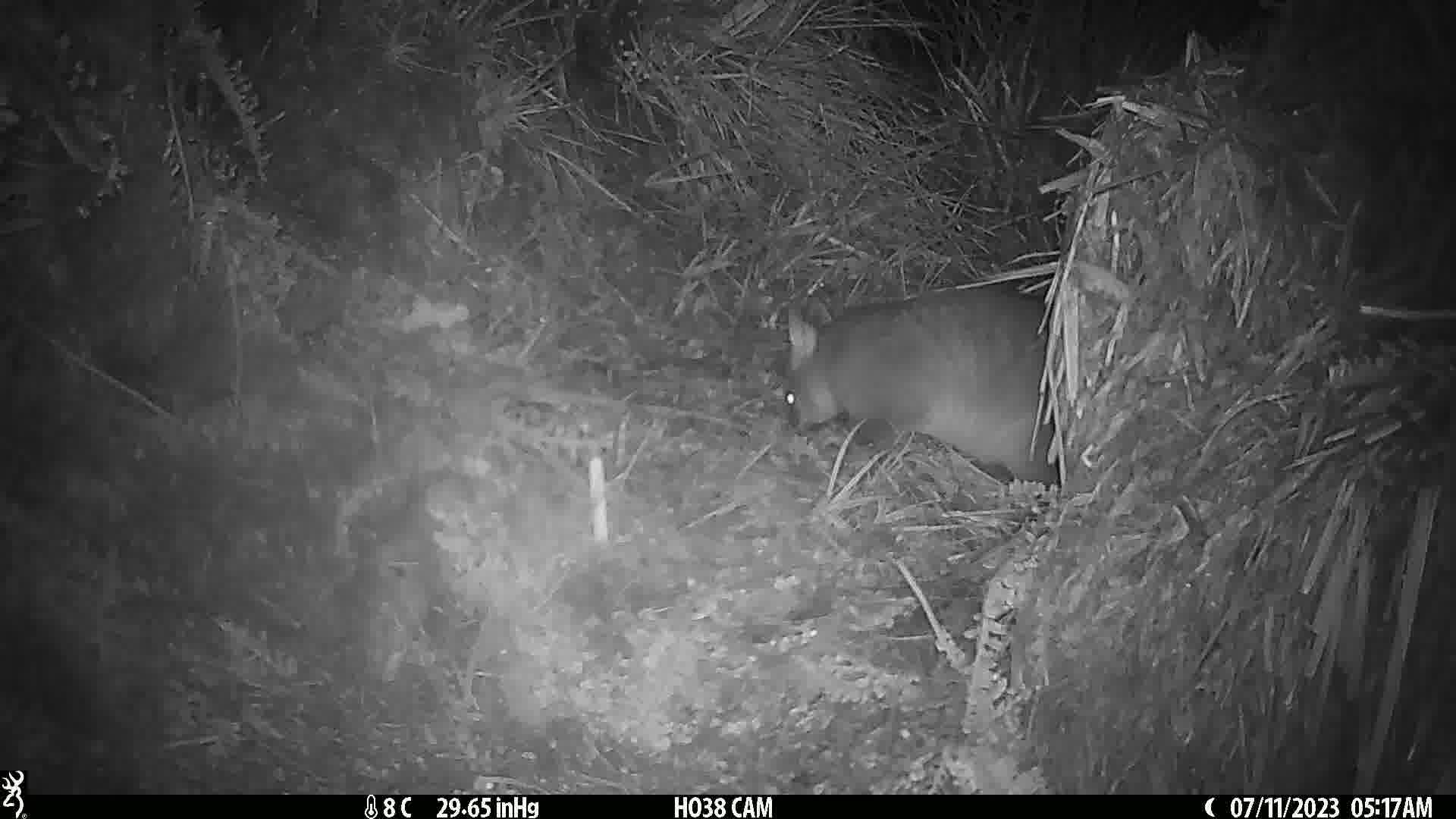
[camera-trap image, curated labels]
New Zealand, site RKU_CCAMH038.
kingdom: Animalia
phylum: Chordata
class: Mammalia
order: Diprotodontia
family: Phalangeridae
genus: Trichosurus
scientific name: Trichosurus vulpecula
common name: common brushtail possum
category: possum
Possum (common brushtail possum) (Trichosurus vulpecula).